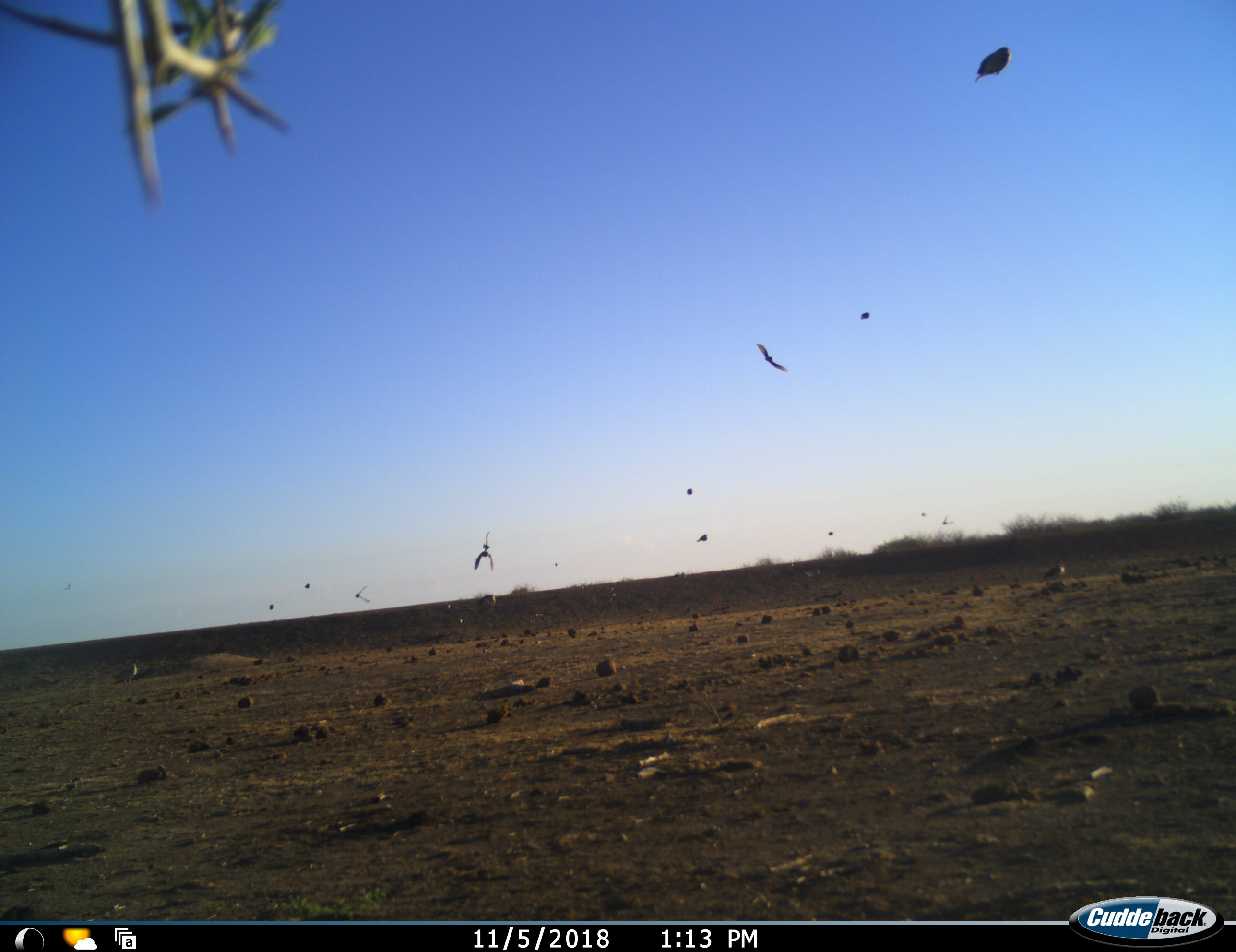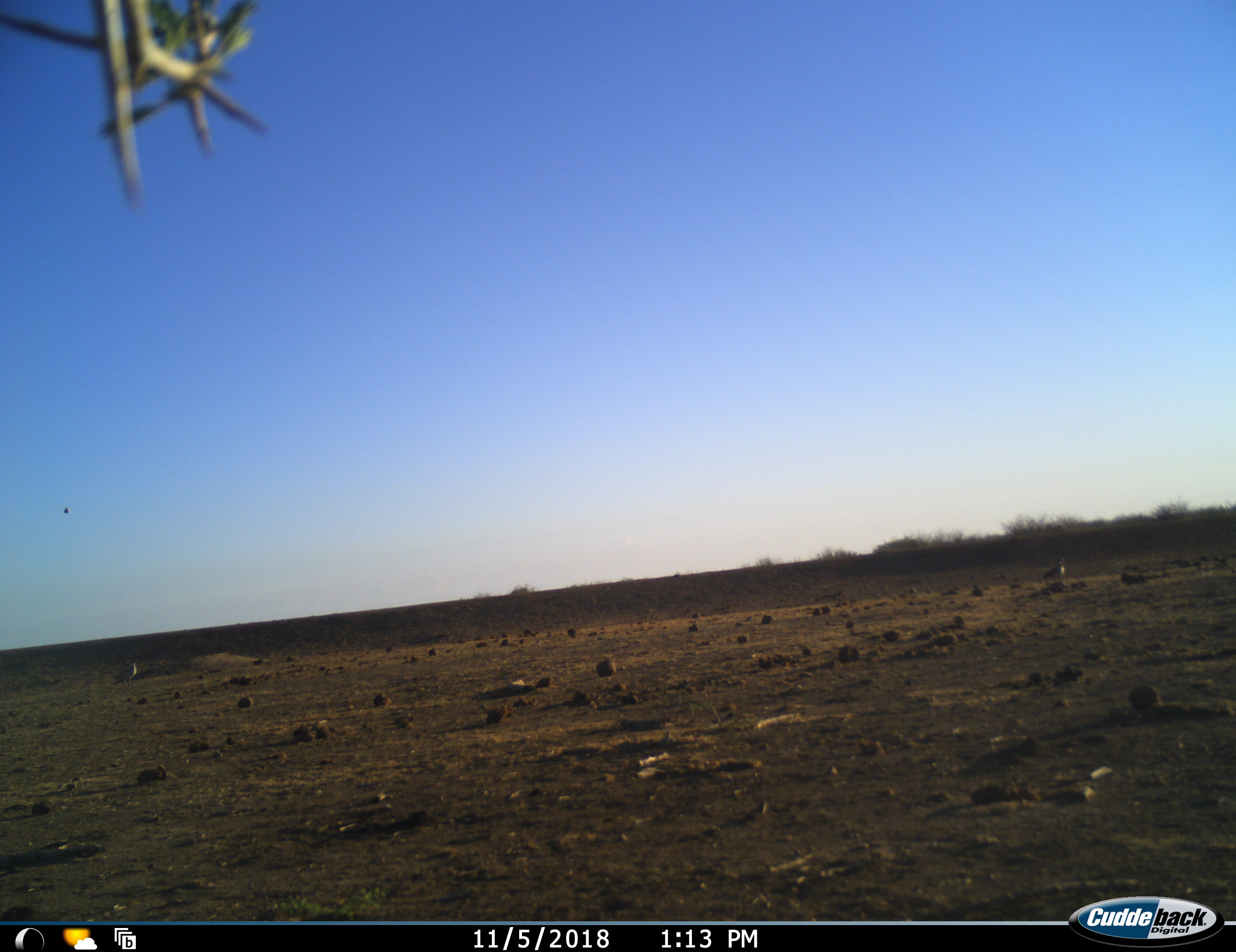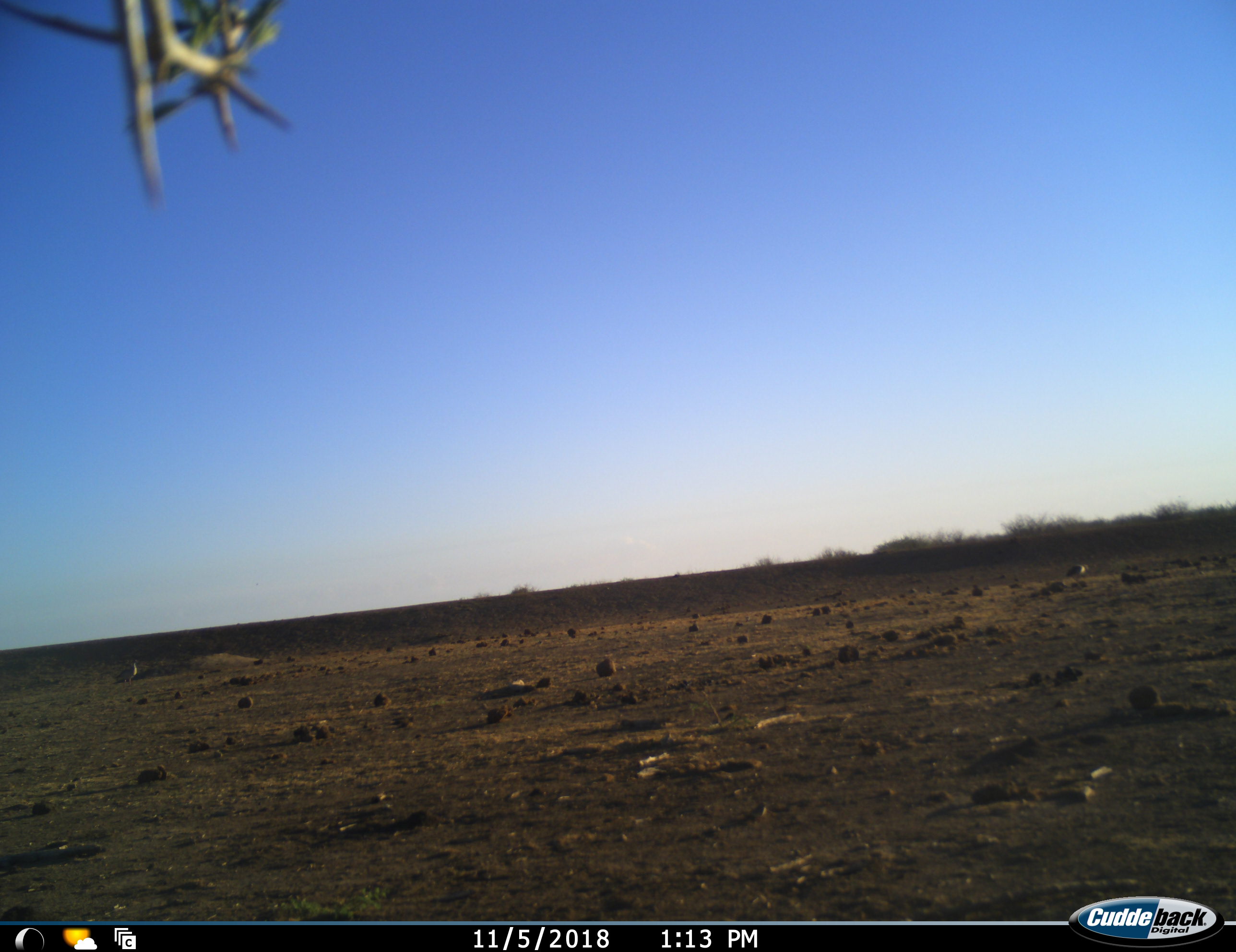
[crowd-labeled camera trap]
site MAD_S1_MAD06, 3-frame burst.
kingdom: Animalia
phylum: Chordata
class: Aves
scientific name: Aves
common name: bird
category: birdother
Birdother (bird) (Aves), count 9. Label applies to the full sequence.